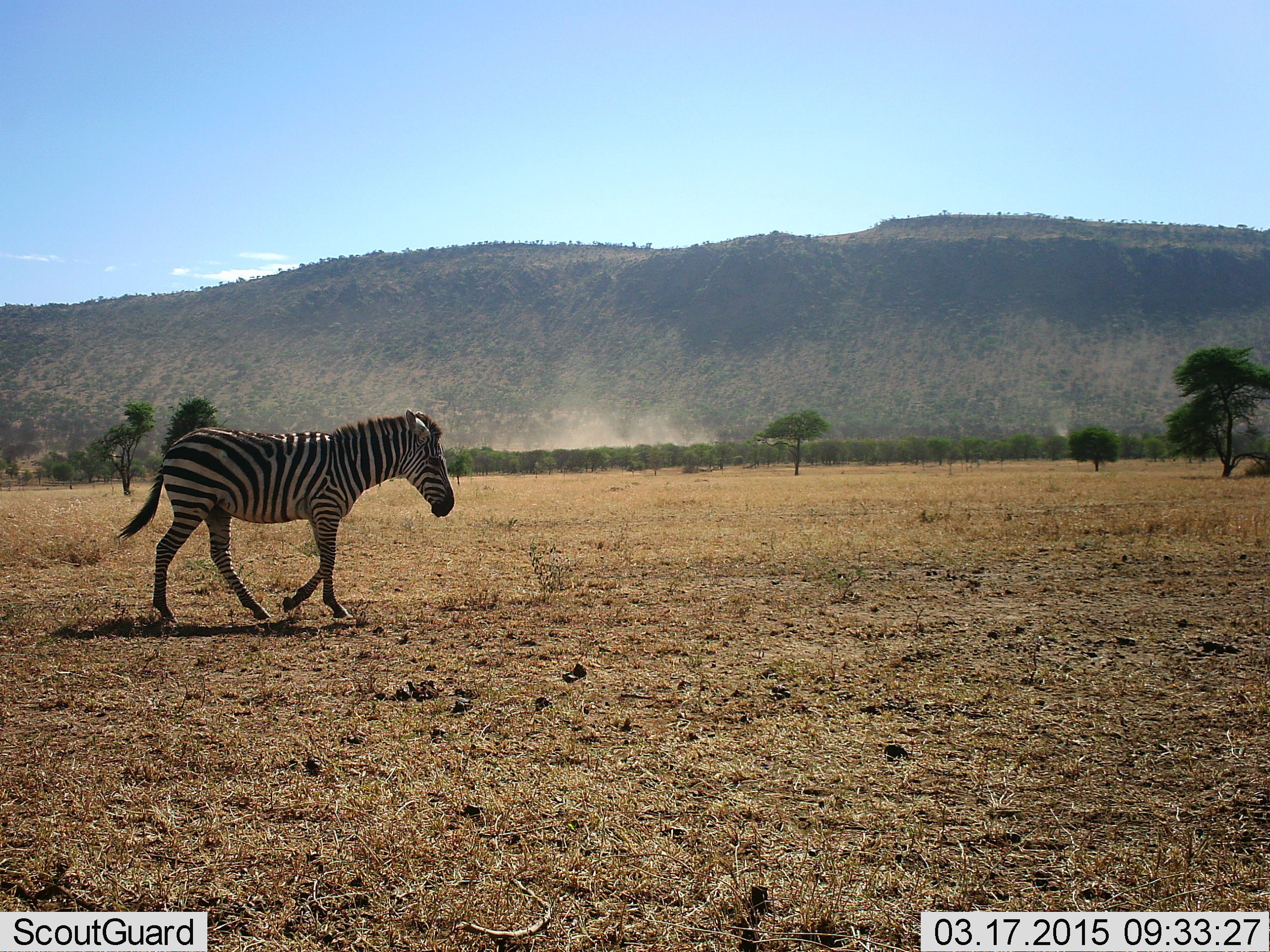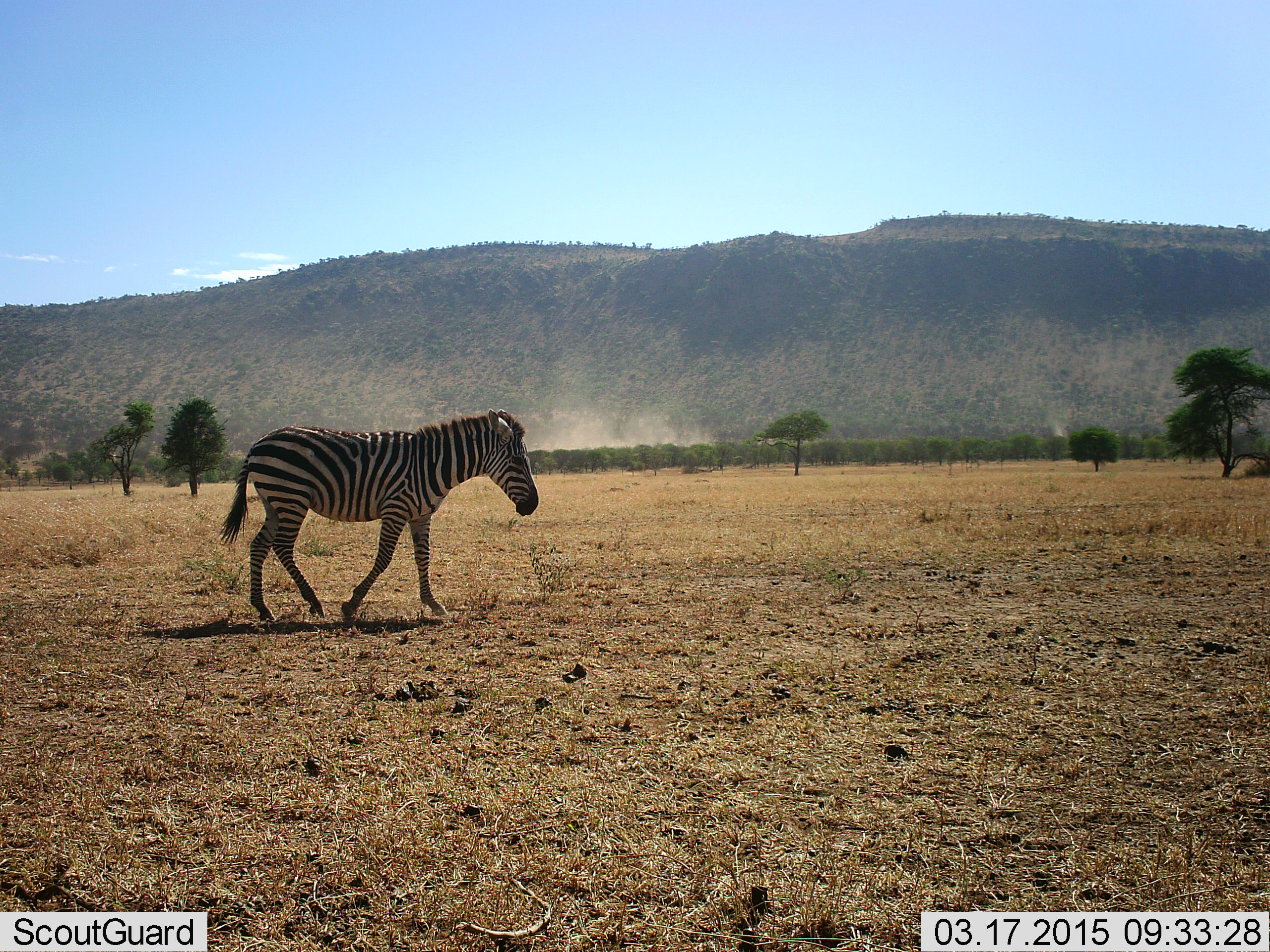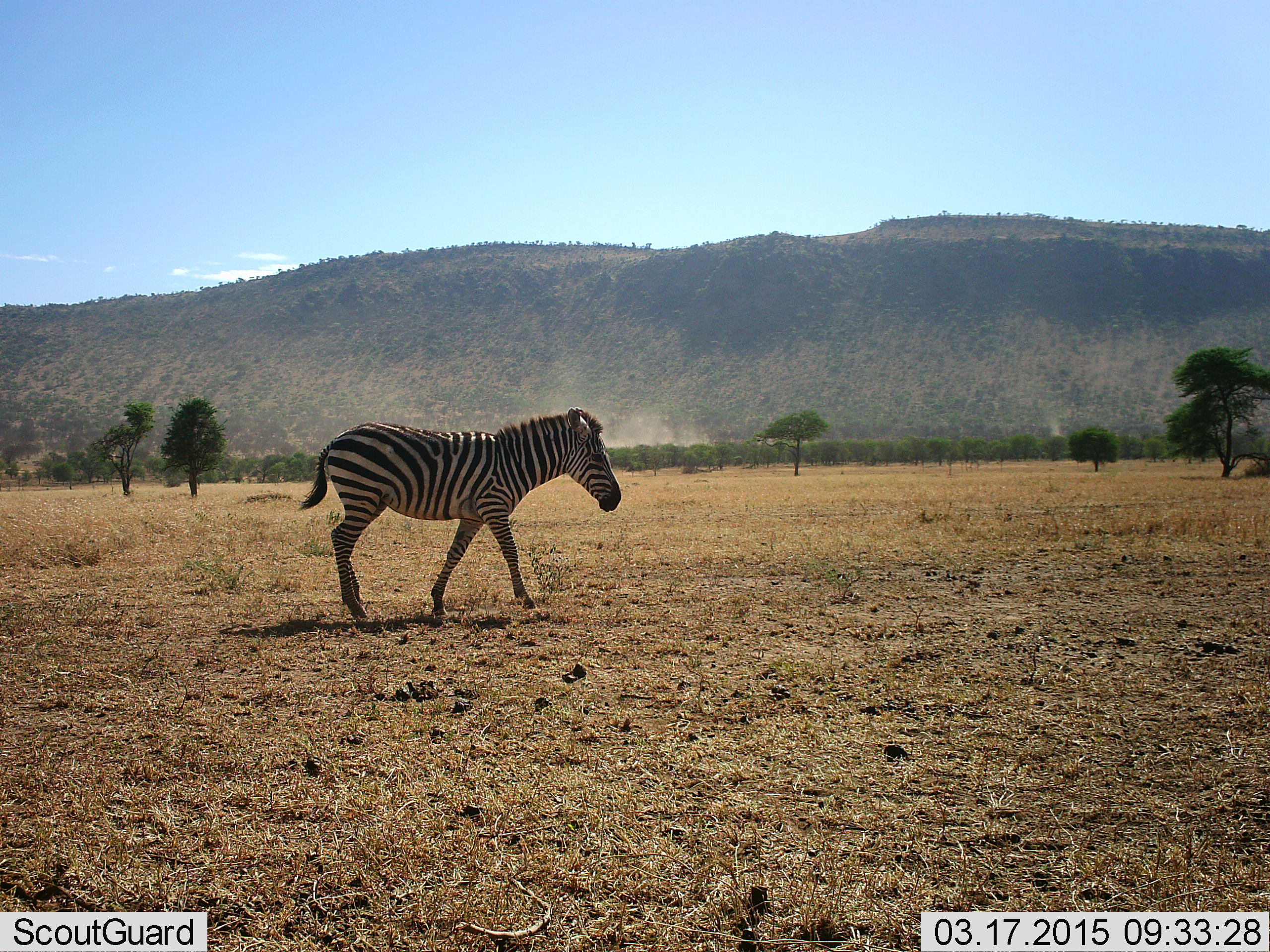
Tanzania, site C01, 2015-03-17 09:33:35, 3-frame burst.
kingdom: Animalia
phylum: Chordata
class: Mammalia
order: Perissodactyla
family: Equidae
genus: Equus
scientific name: Equus quagga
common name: plains zebra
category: zebra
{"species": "zebra (plains zebra) (Equus quagga)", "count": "1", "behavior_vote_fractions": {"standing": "0%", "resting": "0%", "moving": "90%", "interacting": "0%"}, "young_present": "10%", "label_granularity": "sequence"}